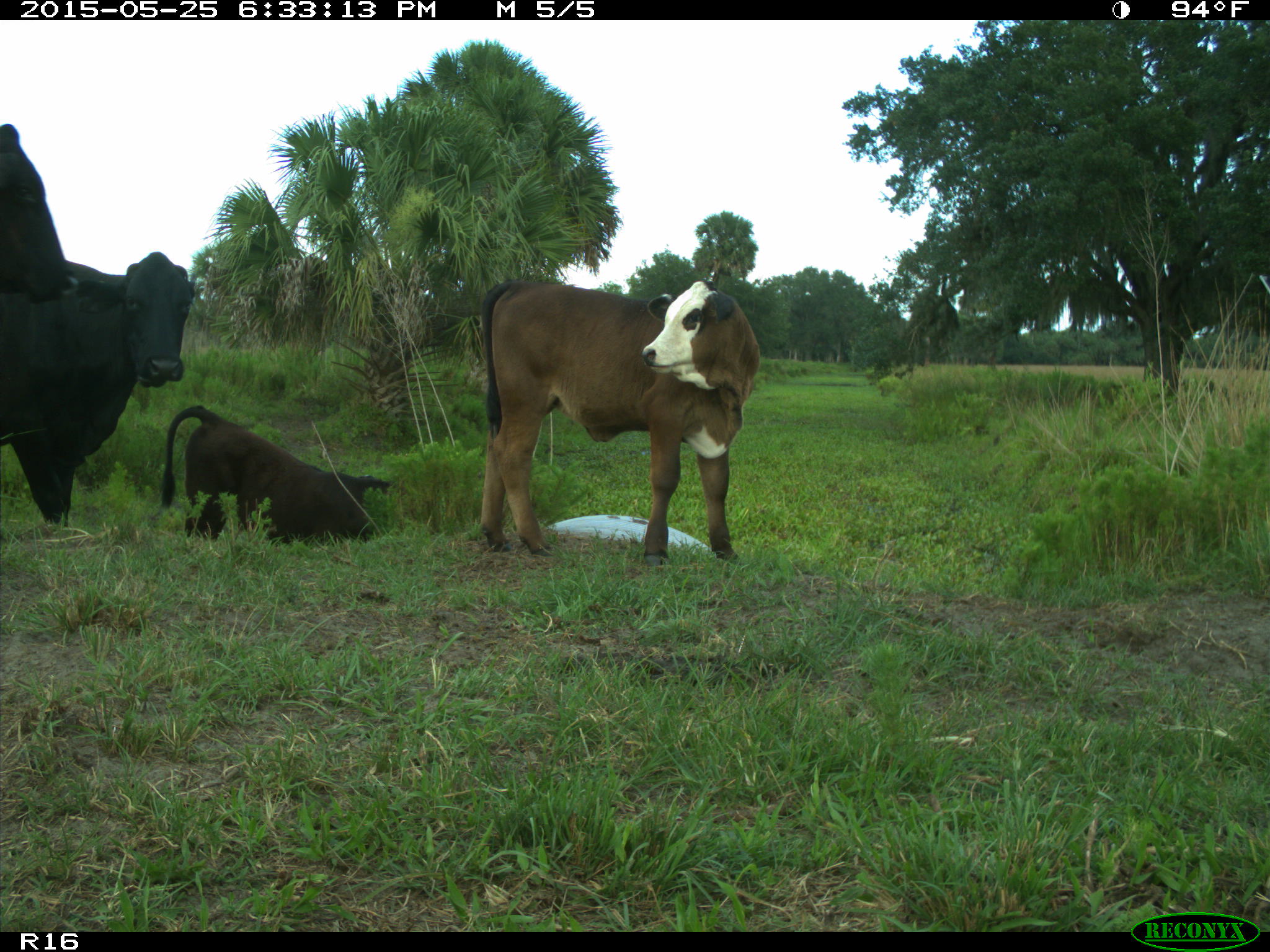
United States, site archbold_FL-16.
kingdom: Animalia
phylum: Chordata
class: Mammalia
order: Artiodactyla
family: Bovidae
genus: Bos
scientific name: Bos taurus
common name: domestic cow